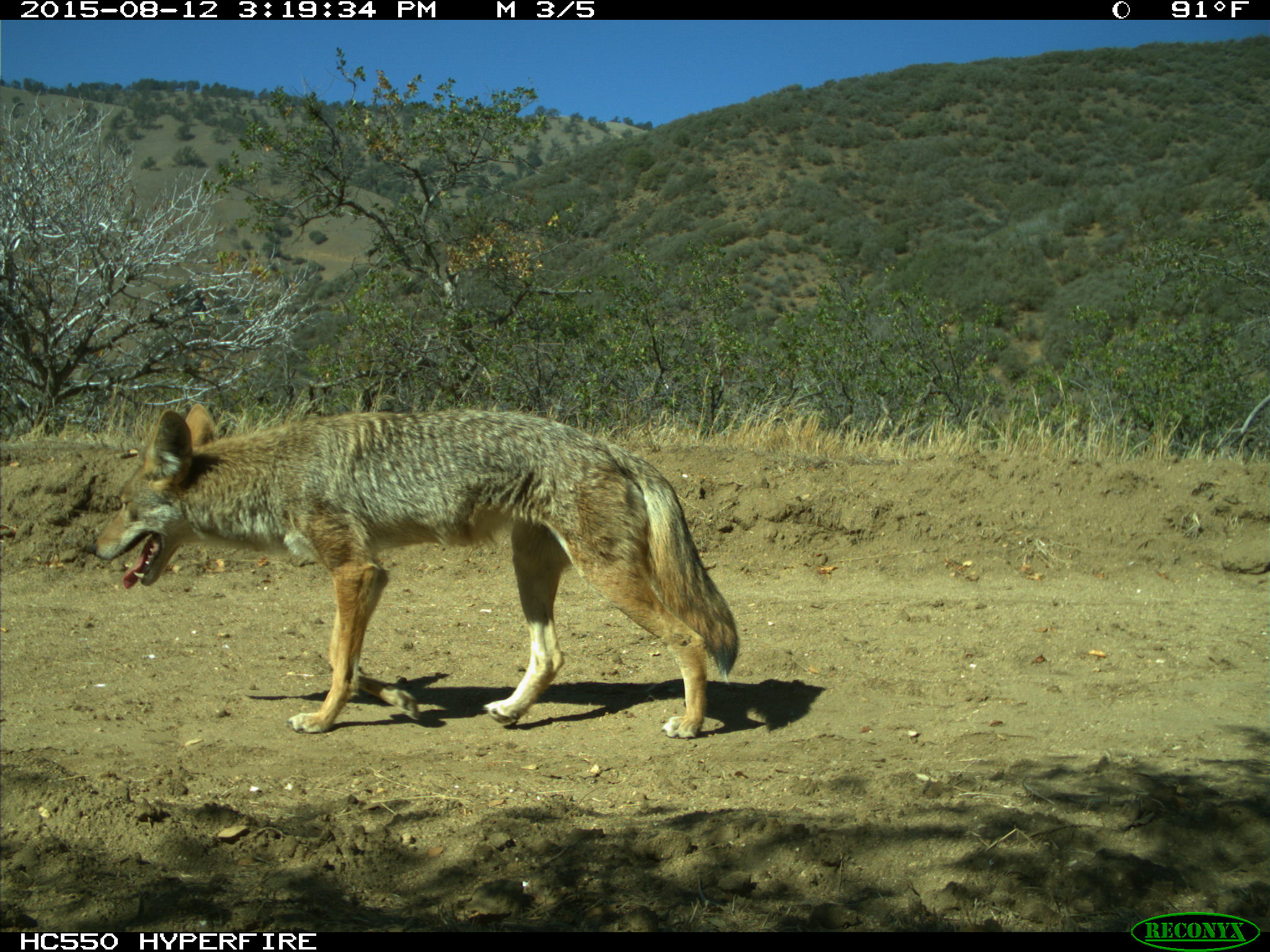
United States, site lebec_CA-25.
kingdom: Animalia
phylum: Chordata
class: Mammalia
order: Carnivora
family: Canidae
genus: Canis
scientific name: Canis latrans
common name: coyote